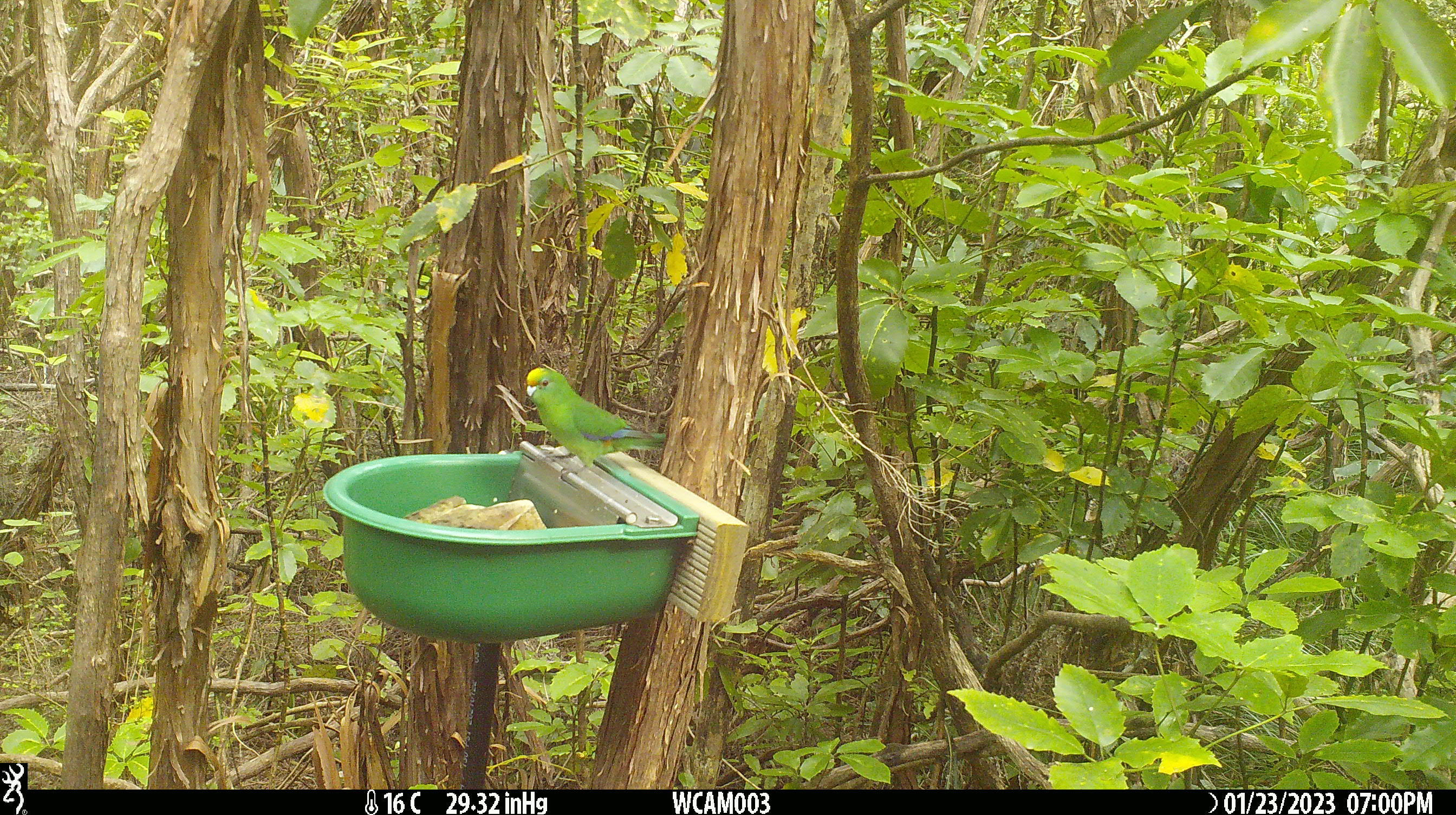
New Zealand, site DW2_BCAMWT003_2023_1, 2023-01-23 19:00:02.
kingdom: Animalia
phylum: Chordata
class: Aves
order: Psittaciformes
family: Psittaculidae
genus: Cyanoramphus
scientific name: Cyanoramphus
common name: parakeet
Parakeet (Cyanoramphus).